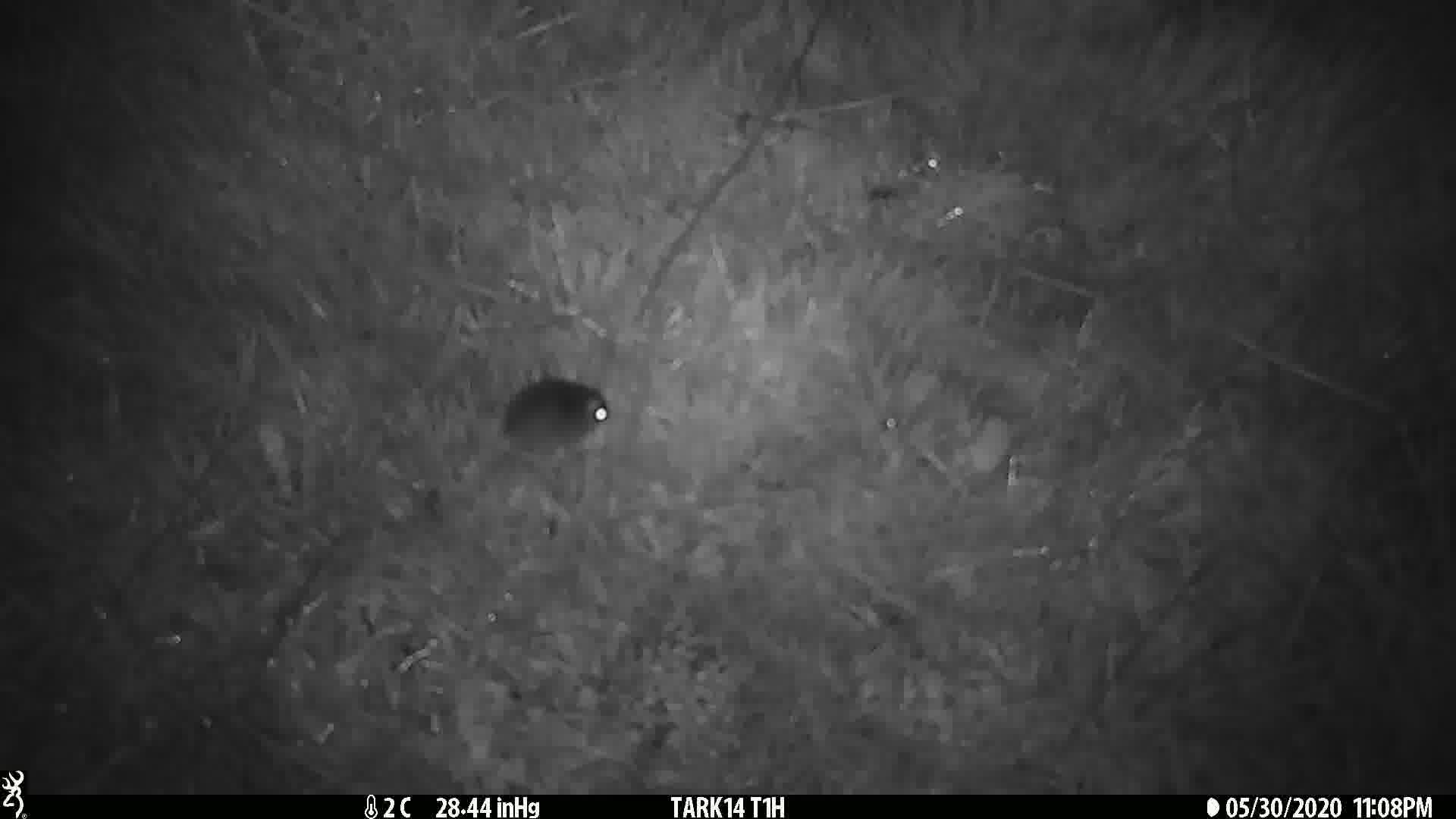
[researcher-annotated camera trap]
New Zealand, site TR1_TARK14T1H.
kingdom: Animalia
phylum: Chordata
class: Mammalia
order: Rodentia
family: Muridae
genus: Mus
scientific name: Mus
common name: mouse